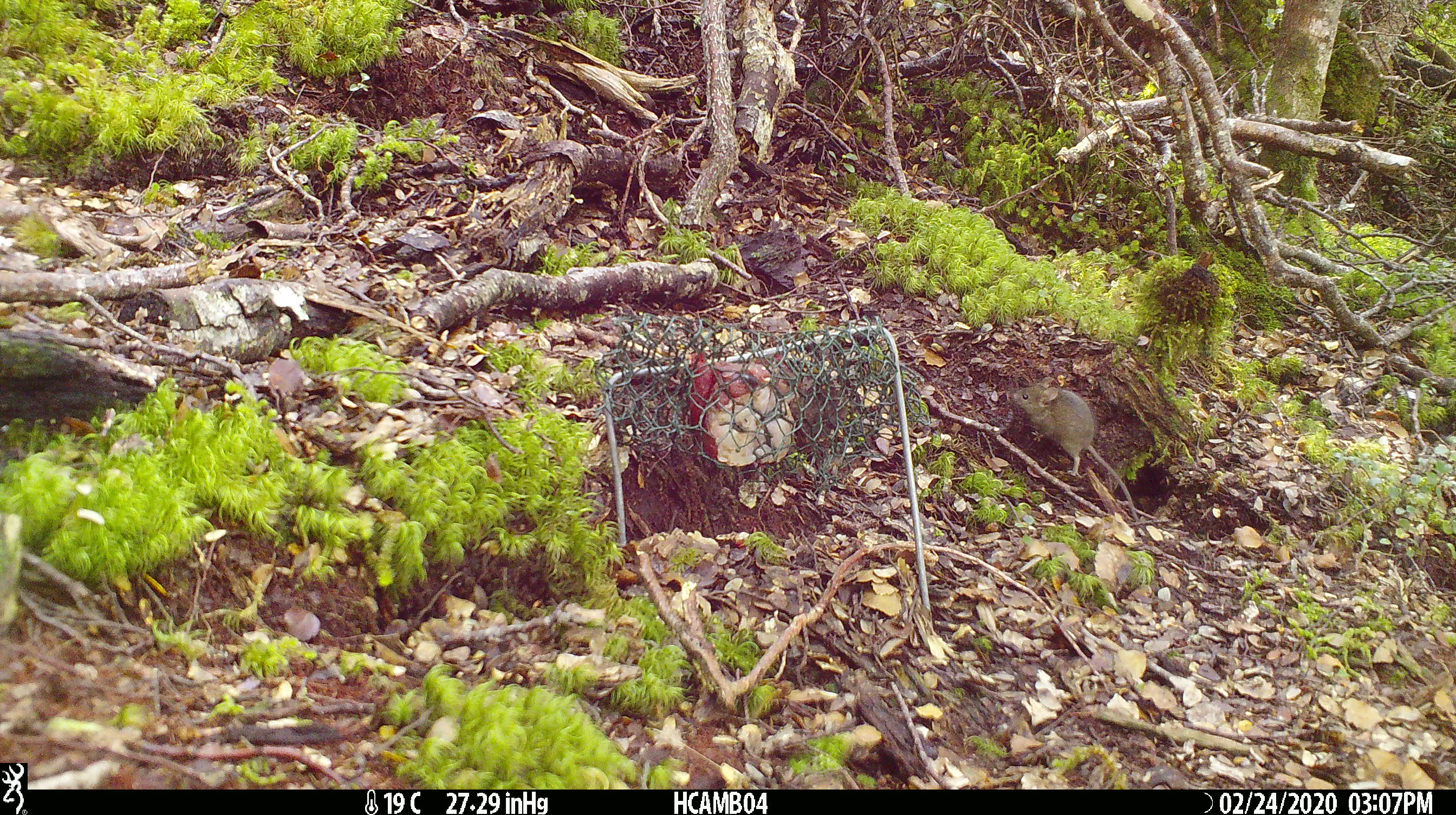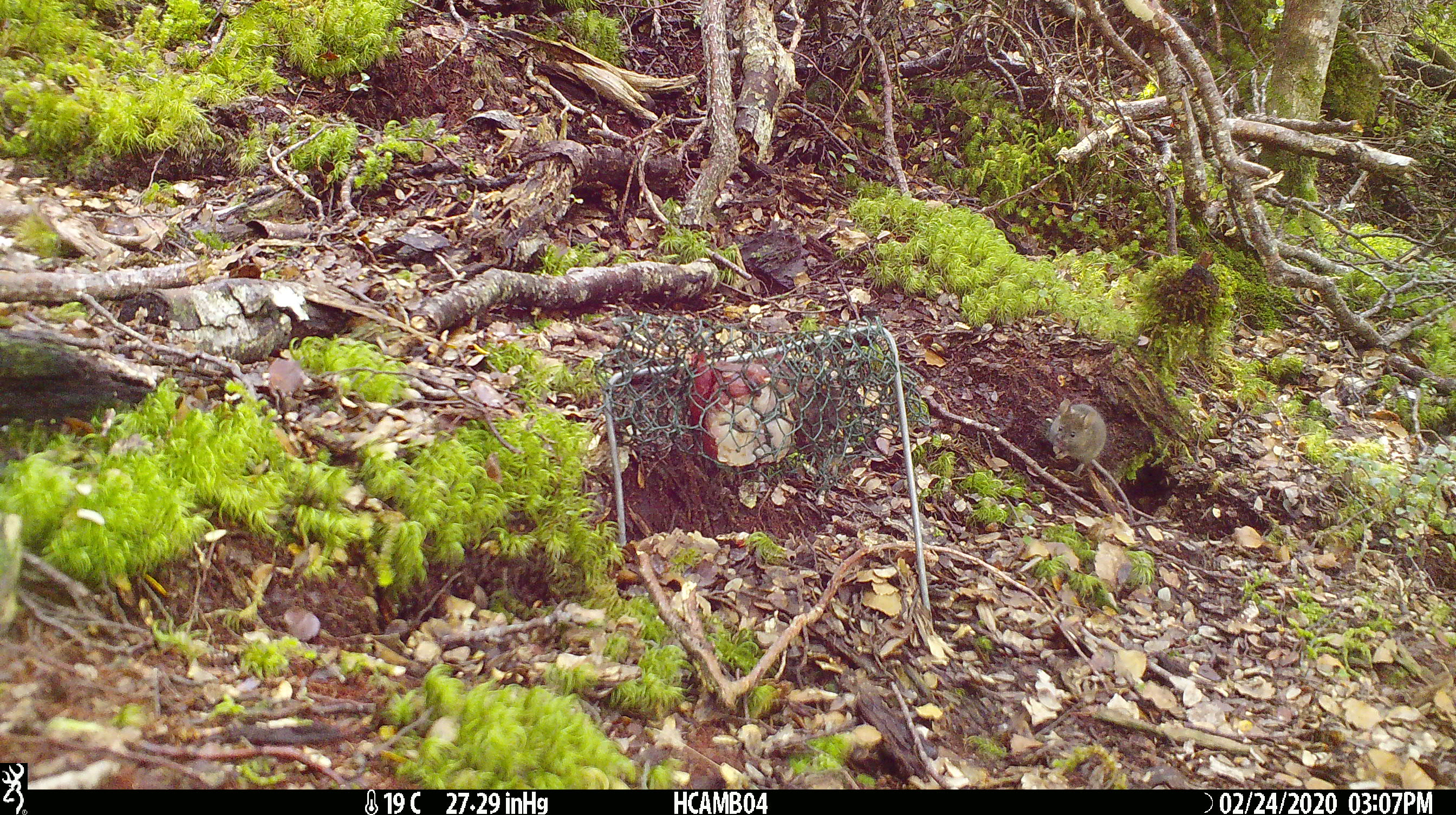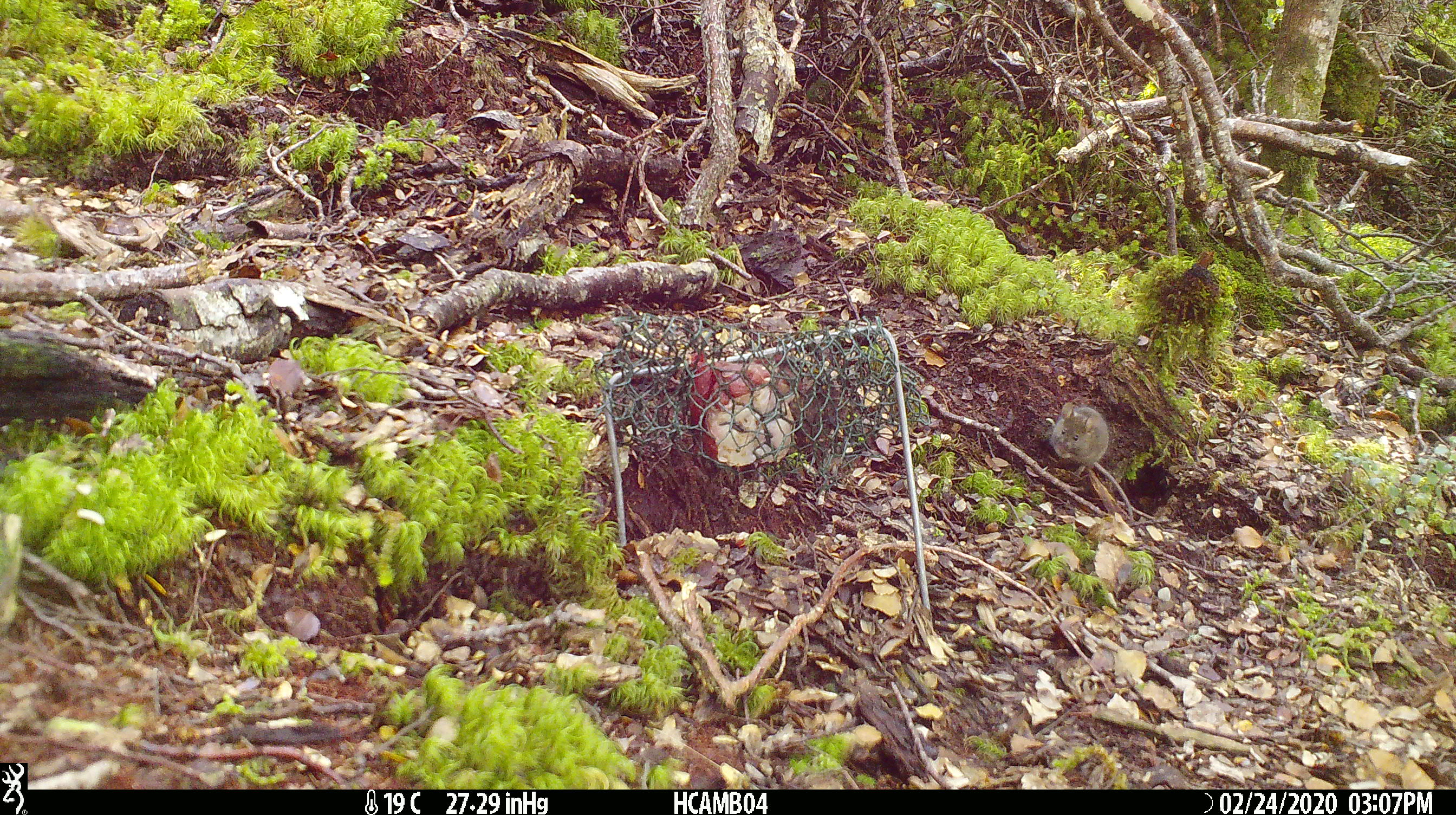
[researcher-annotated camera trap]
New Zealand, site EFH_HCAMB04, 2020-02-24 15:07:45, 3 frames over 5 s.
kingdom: Animalia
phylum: Chordata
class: Mammalia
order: Rodentia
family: Muridae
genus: Mus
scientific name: Mus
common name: mouse